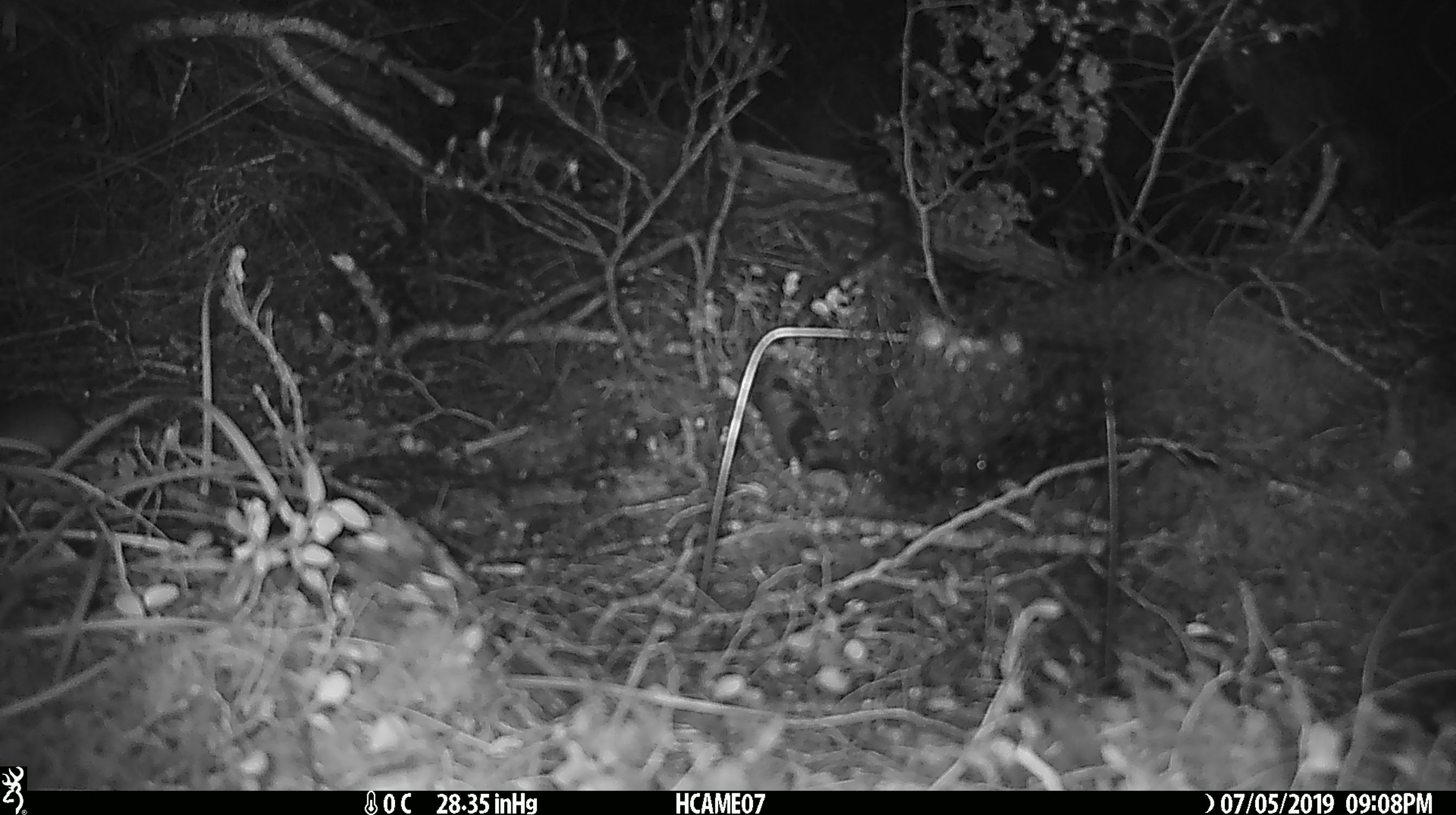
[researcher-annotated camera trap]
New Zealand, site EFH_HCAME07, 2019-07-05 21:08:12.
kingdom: Animalia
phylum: Chordata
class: Mammalia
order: Rodentia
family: Muridae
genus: Mus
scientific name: Mus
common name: mouse